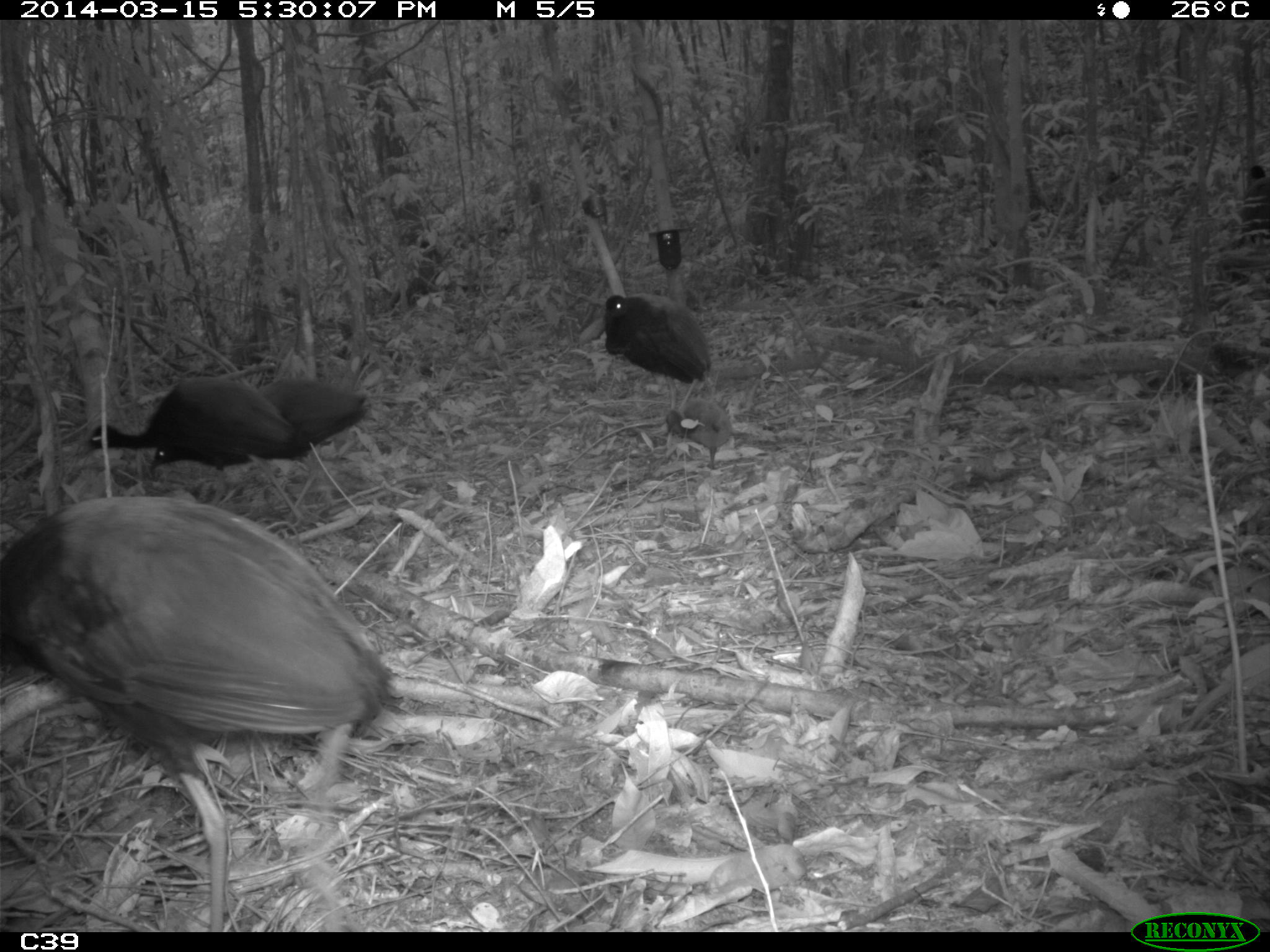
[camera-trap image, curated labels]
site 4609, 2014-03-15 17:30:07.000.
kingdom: Animalia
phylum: Chordata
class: Aves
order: Gruiformes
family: Psophiidae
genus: Psophia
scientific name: Psophia crepitans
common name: gray-winged trumpeter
Psophia crepitans (gray-winged trumpeter), count 8, age adult.